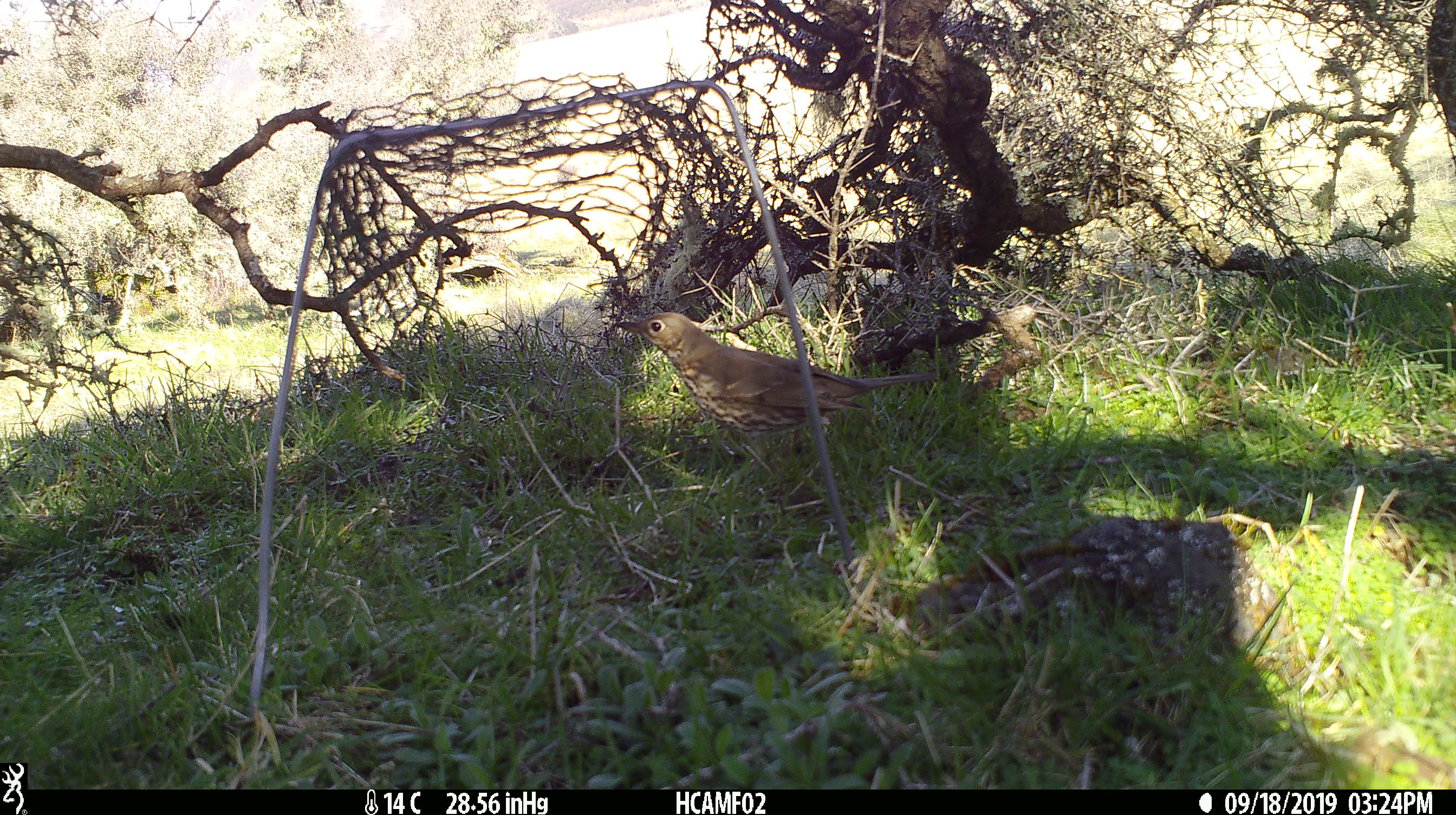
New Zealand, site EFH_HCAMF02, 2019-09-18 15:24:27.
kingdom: Animalia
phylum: Chordata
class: Aves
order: Passeriformes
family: Turdidae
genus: Turdus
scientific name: Turdus philomelos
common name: song thrush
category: thrush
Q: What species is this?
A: Thrush (song thrush) (Turdus philomelos).